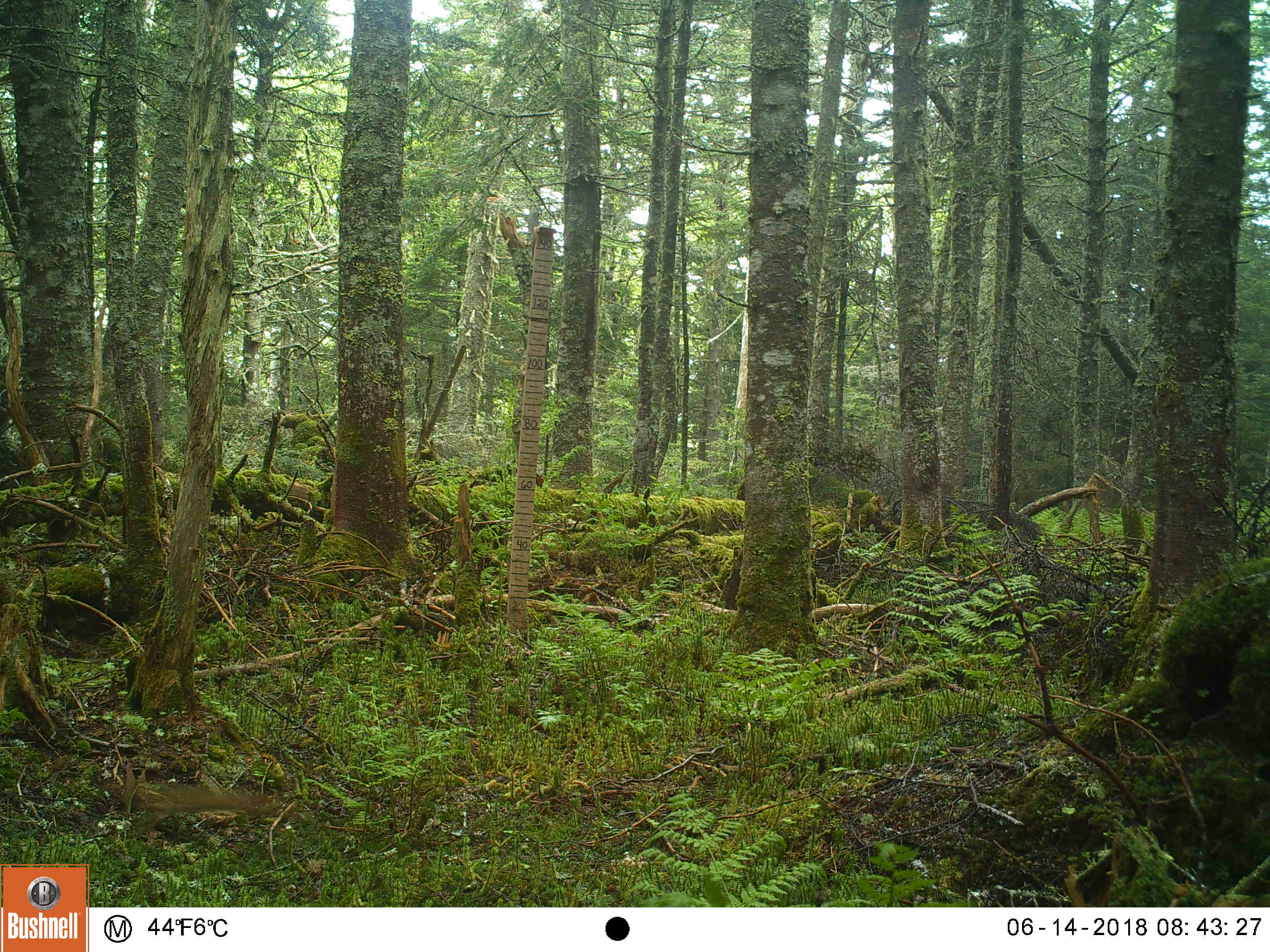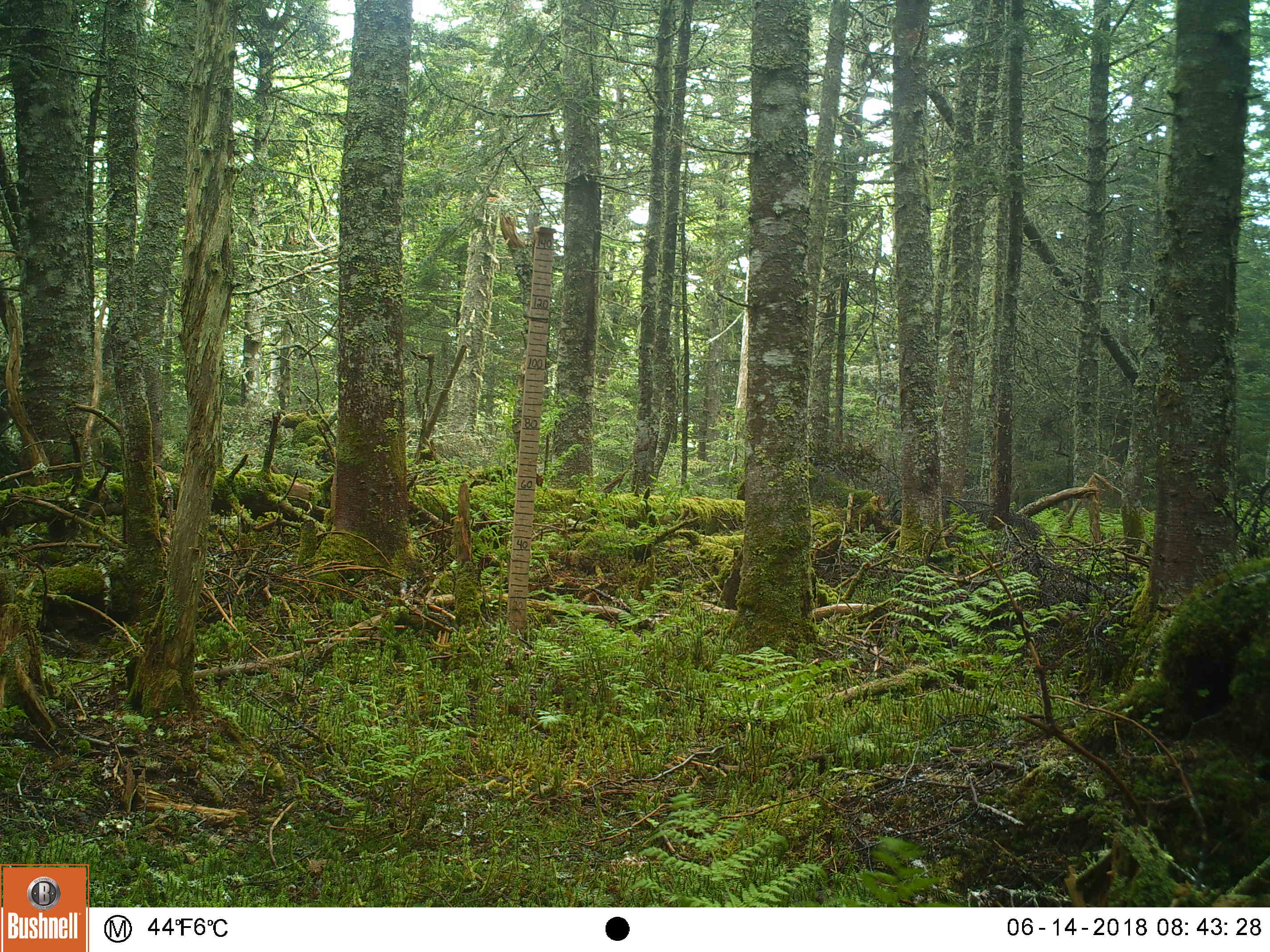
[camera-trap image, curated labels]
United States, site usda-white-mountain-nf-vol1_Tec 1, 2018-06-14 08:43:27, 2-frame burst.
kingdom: Animalia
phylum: Chordata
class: Mammalia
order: Rodentia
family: Sciuridae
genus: Tamiasciurus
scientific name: Tamiasciurus hudsonicus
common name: red squirrel